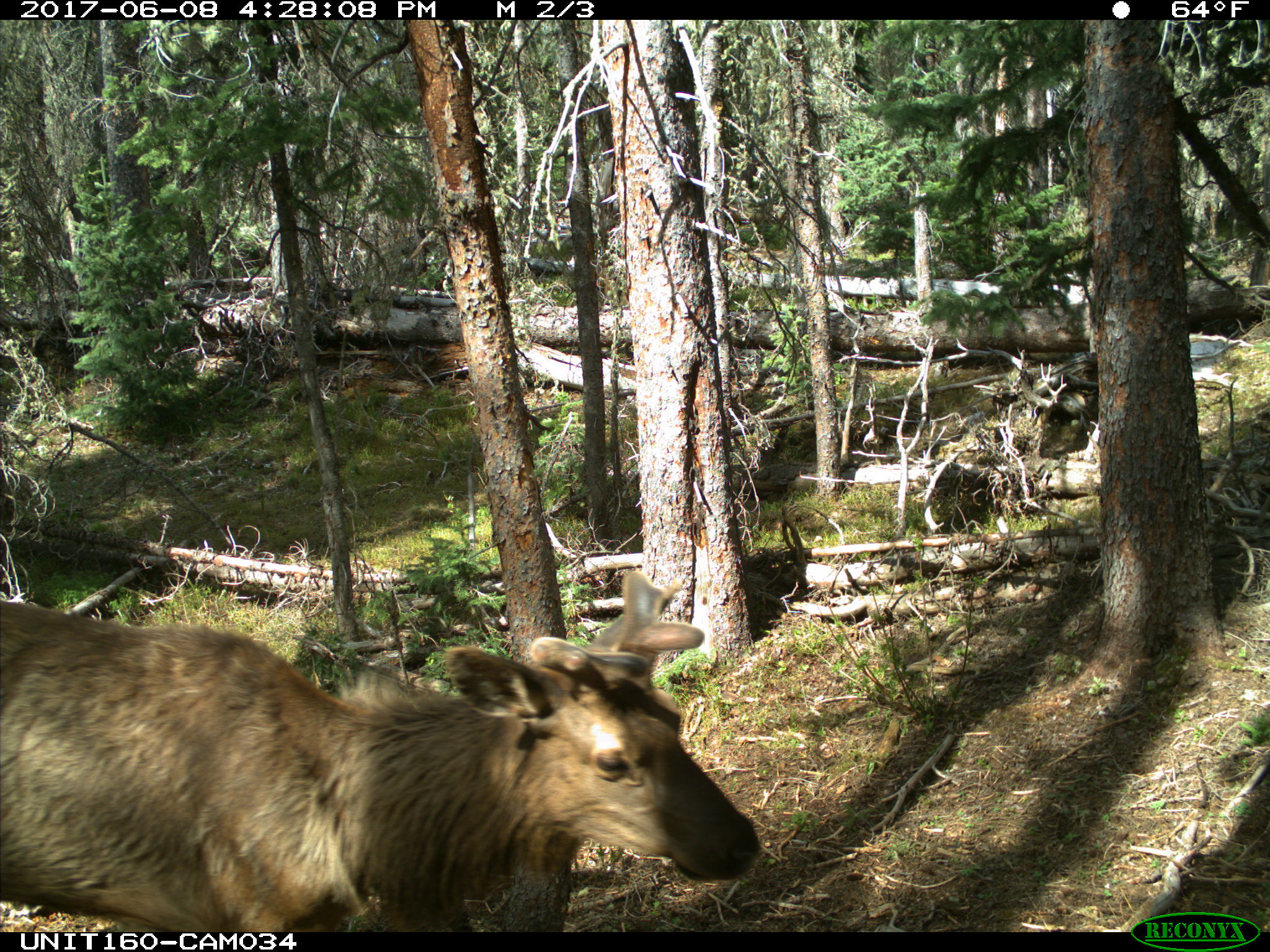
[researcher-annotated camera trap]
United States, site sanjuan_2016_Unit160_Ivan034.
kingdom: Animalia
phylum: Chordata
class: Mammalia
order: Artiodactyla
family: Cervidae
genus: Cervus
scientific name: Cervus elaphus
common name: red deer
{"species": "Cervus elaphus (red deer)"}